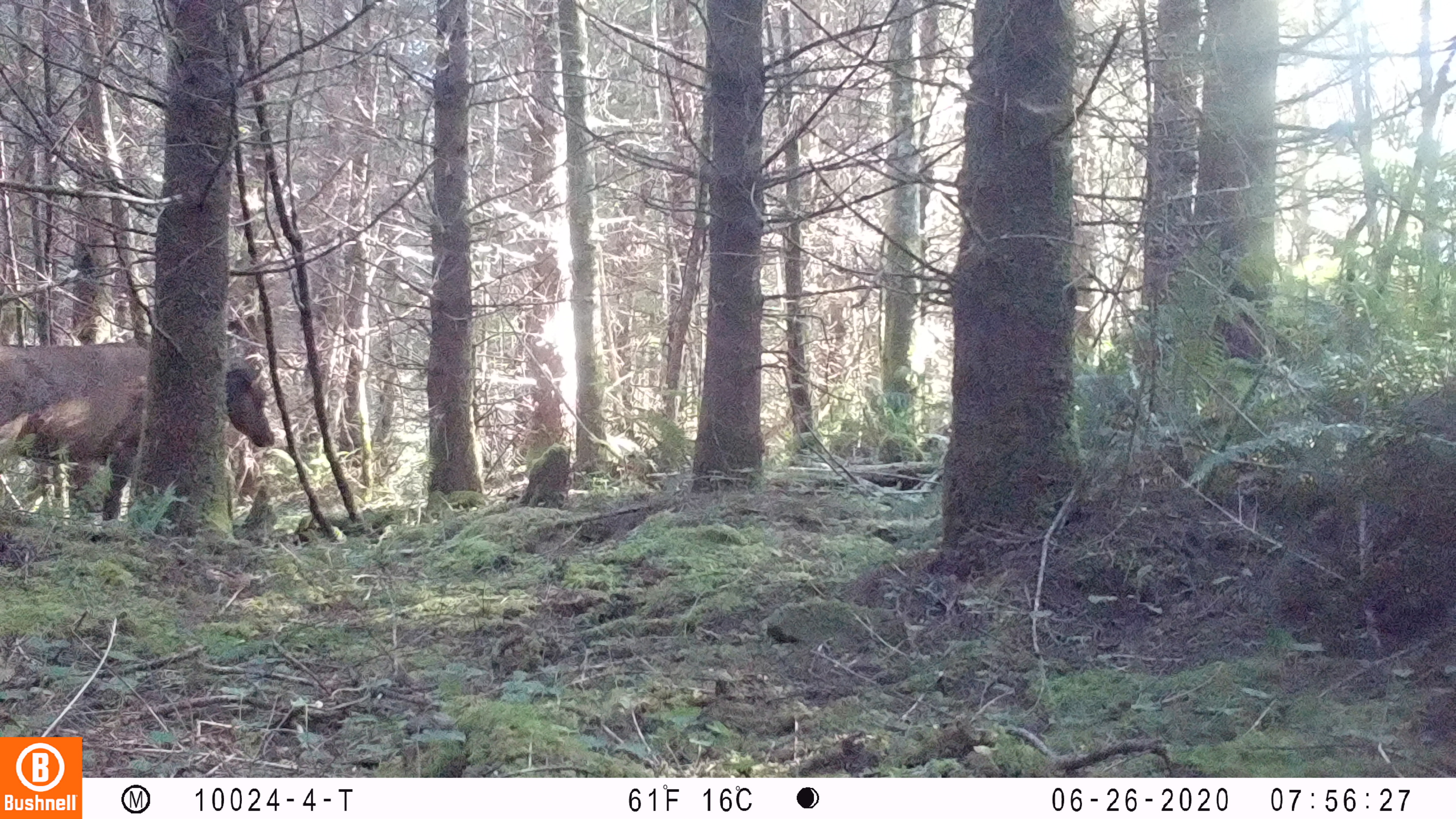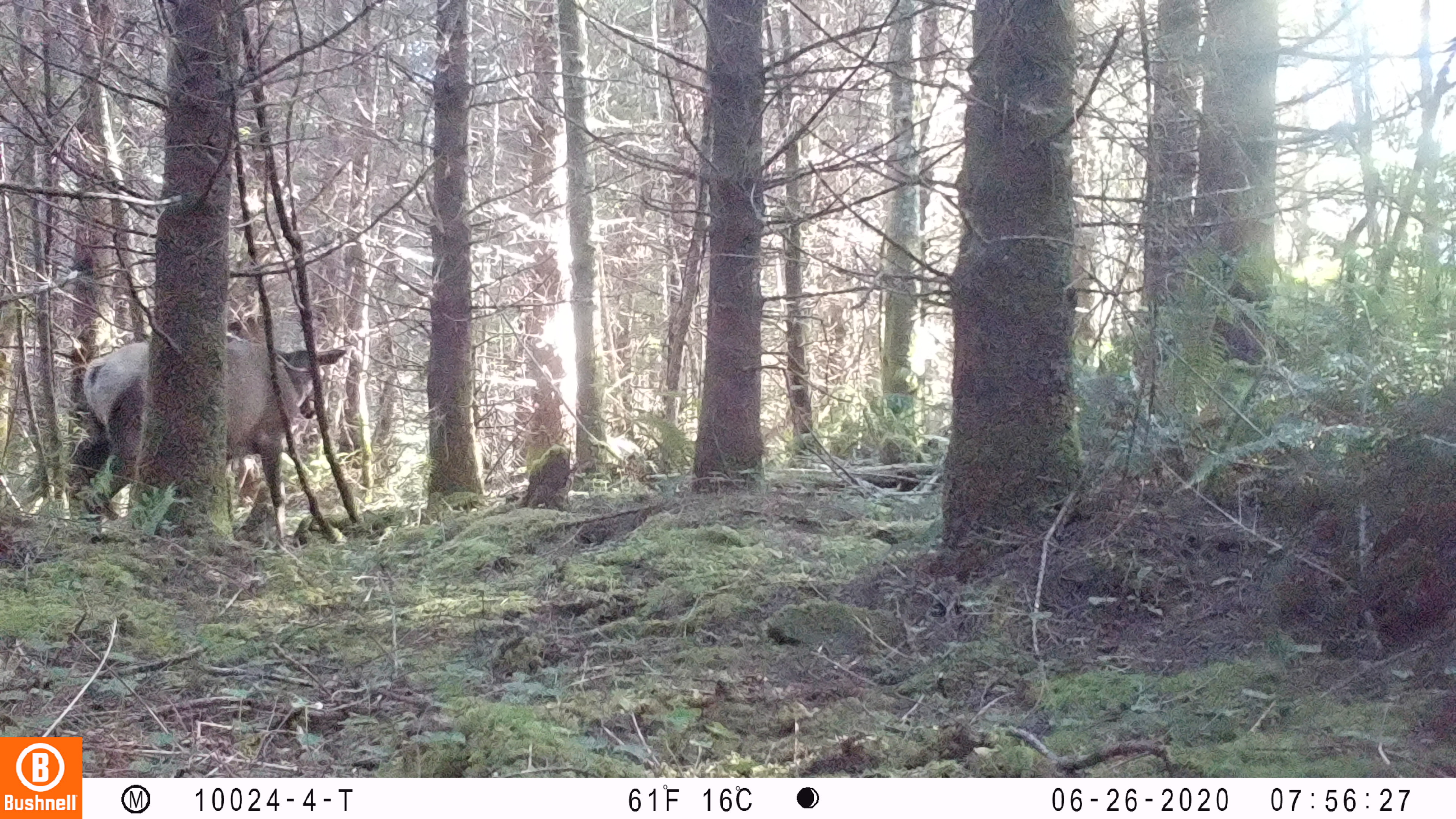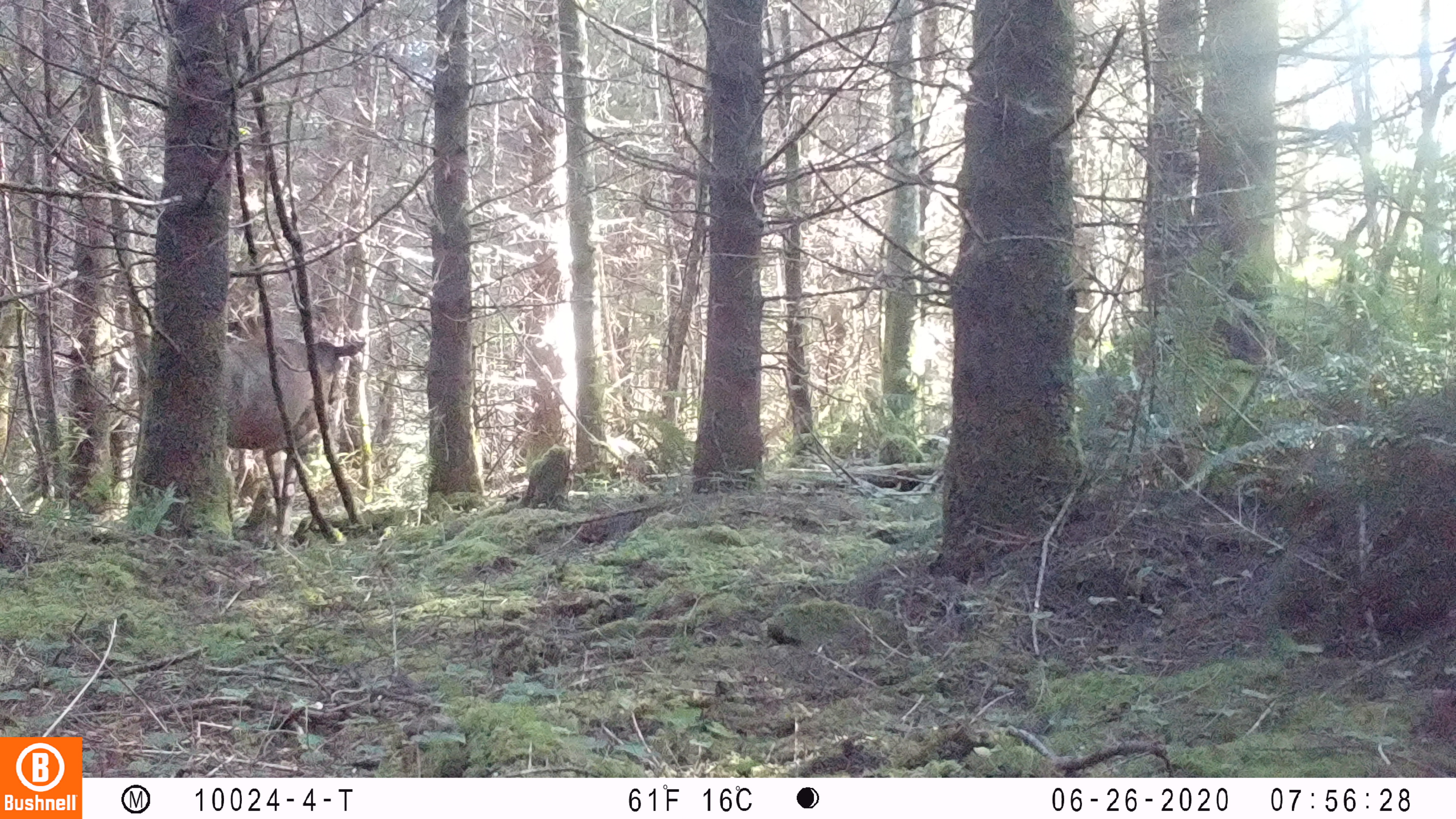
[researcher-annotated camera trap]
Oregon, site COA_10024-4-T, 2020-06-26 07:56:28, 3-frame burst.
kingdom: Animalia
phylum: Chordata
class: Mammalia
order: Artiodactyla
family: Cervidae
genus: Cervus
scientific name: Cervus canadensis roosevelti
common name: roosevelt elk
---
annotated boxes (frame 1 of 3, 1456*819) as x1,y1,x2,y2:
roosevelt elk: 0,334,285,518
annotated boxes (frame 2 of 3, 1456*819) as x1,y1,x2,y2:
roosevelt elk: 57,330,352,536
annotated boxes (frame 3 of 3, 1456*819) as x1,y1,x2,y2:
roosevelt elk: 225,330,369,546